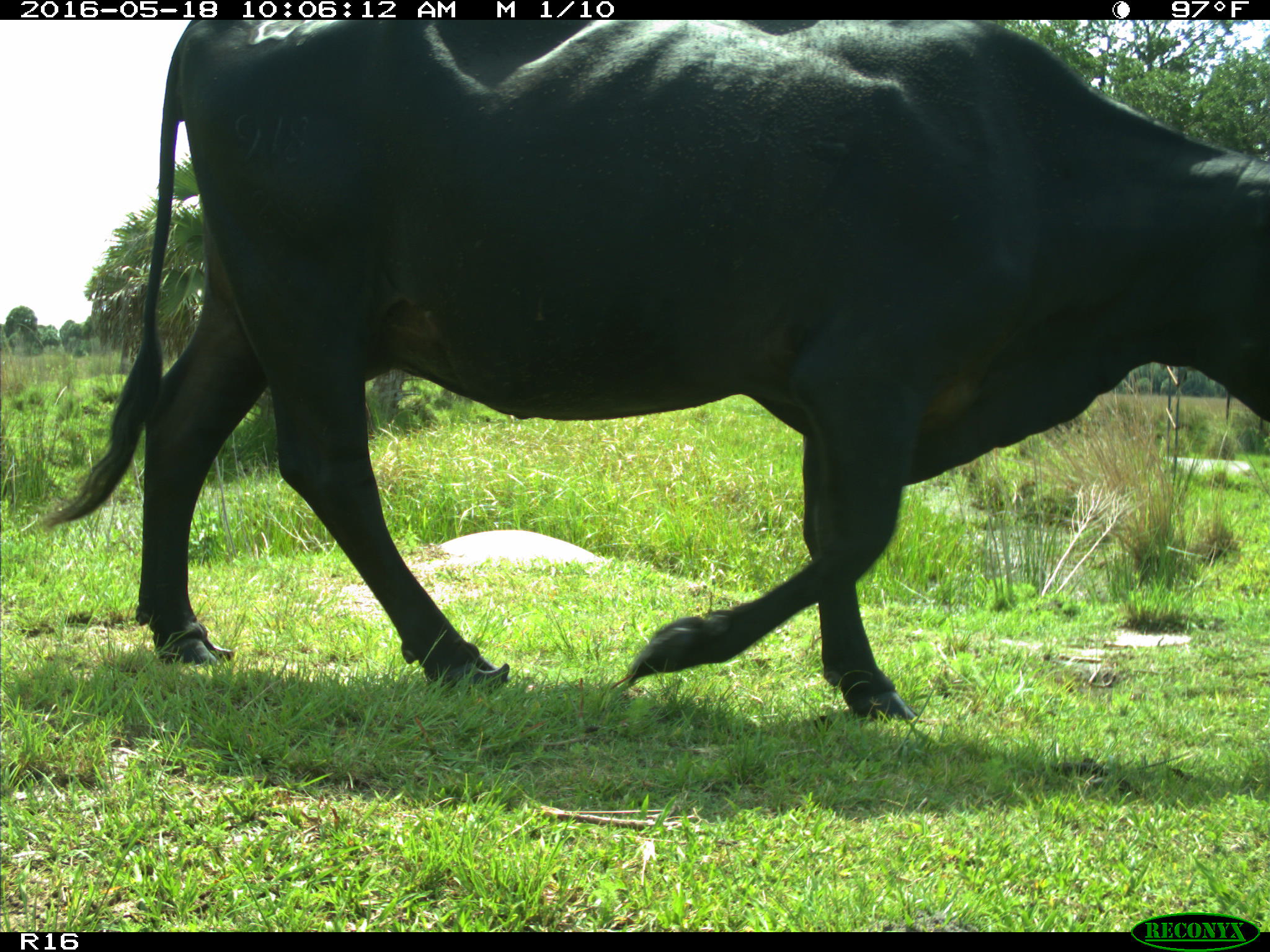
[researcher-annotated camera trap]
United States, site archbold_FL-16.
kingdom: Animalia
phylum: Chordata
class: Mammalia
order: Artiodactyla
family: Bovidae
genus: Bos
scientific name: Bos taurus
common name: domestic cow